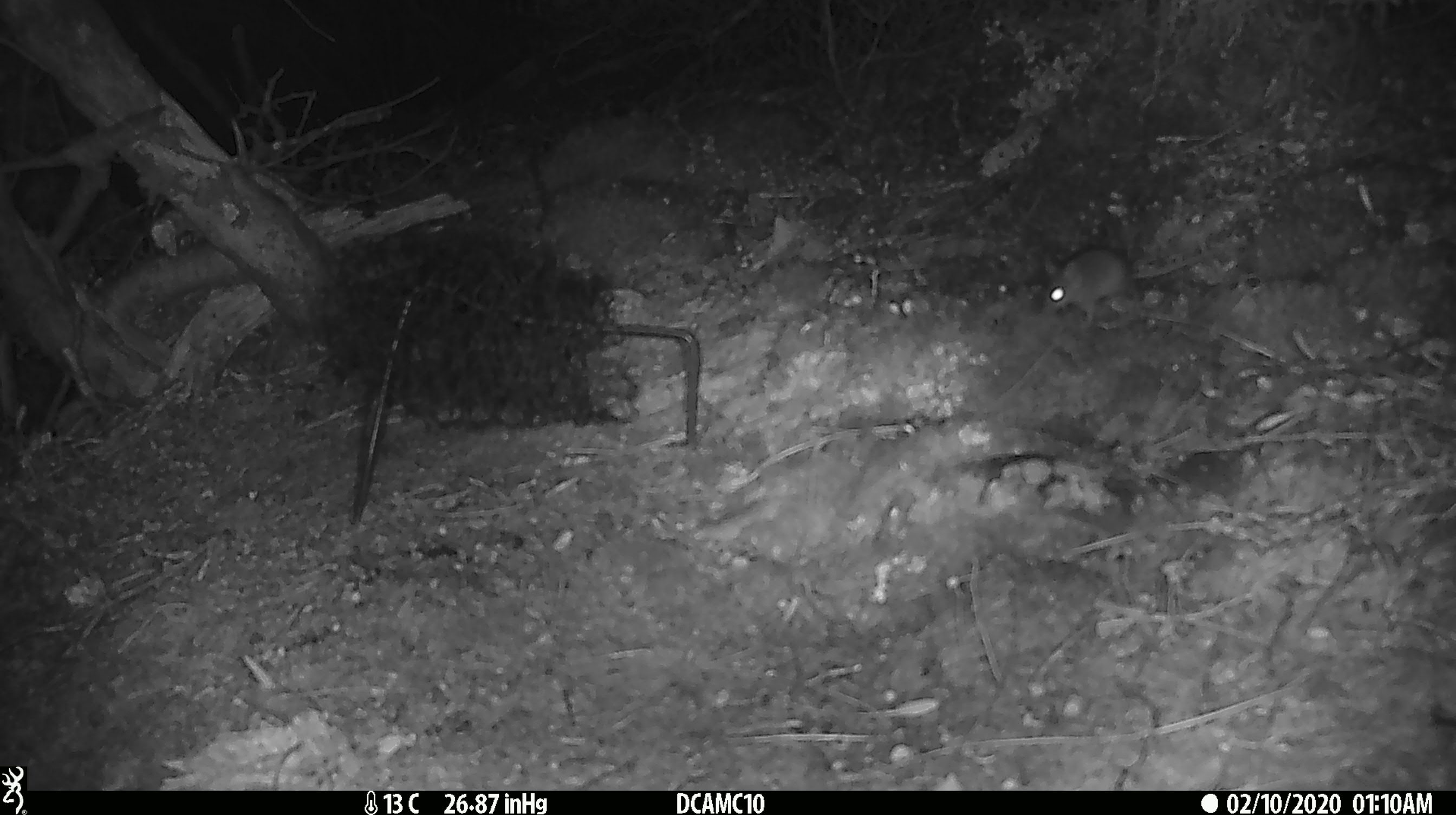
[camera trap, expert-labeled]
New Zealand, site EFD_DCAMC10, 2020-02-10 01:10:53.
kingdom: Animalia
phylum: Chordata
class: Mammalia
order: Rodentia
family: Muridae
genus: Mus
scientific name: Mus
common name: mouse